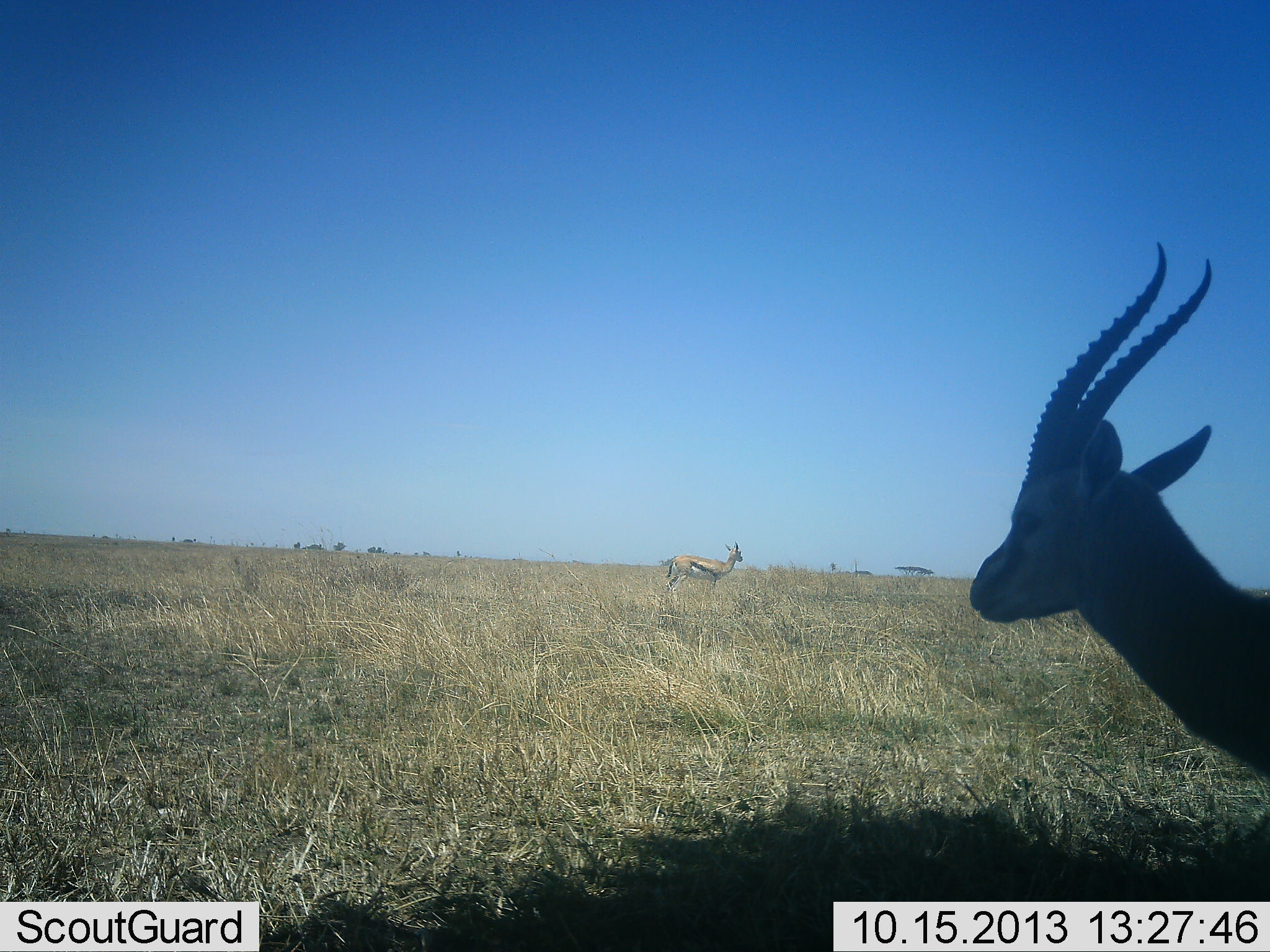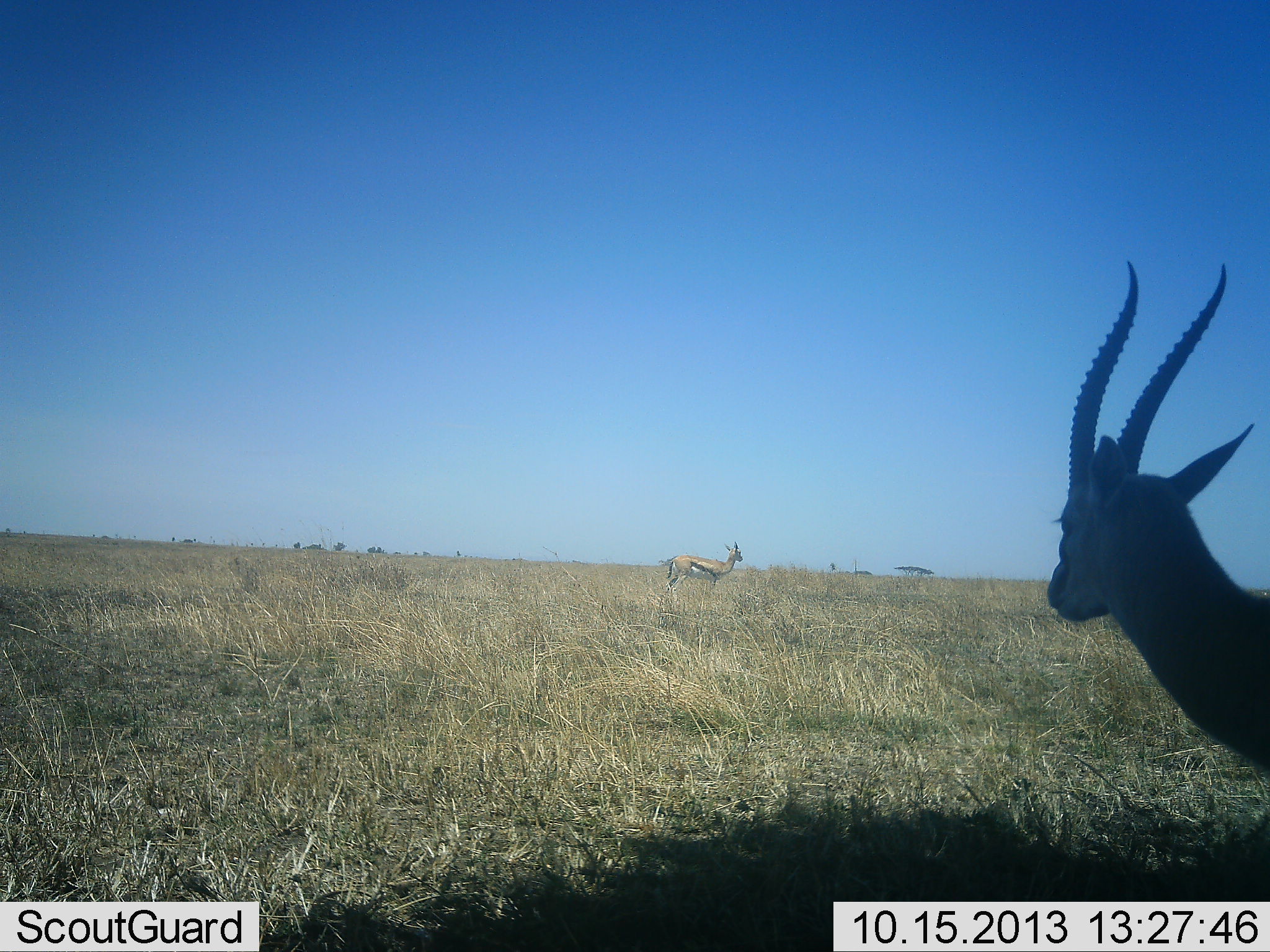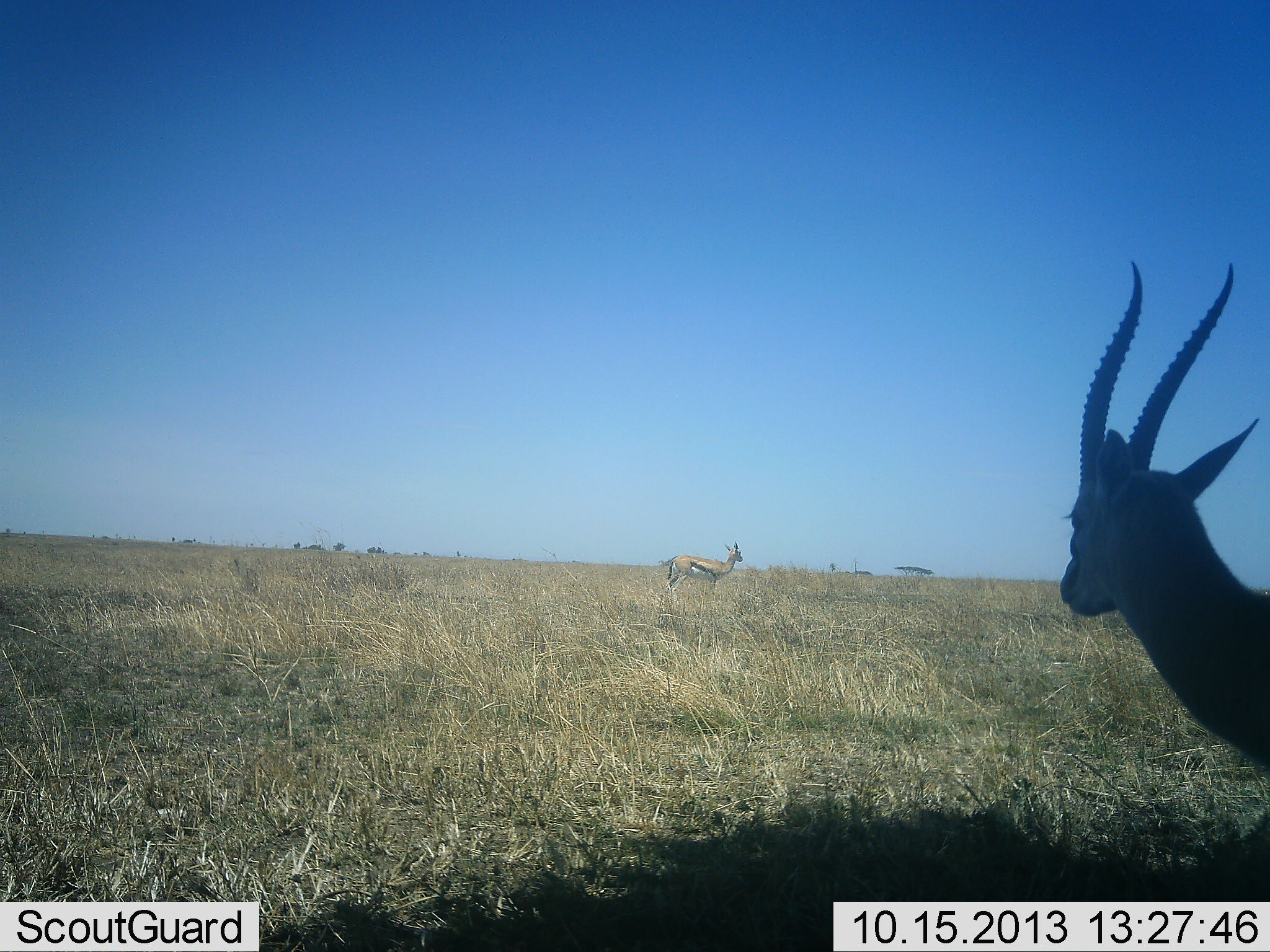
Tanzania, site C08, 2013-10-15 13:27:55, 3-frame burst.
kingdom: Animalia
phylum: Chordata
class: Mammalia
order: Artiodactyla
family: Bovidae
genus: Eudorcas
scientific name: Eudorcas thomsonii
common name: thomson's gazelle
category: gazellethomsons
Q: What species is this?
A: Gazellethomsons (thomson's gazelle) (Eudorcas thomsonii).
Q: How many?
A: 2.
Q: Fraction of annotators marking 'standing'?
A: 93%.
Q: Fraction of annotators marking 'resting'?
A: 0%.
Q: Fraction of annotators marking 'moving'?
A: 7%.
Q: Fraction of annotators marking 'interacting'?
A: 0%.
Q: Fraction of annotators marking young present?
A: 0%.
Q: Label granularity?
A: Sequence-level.